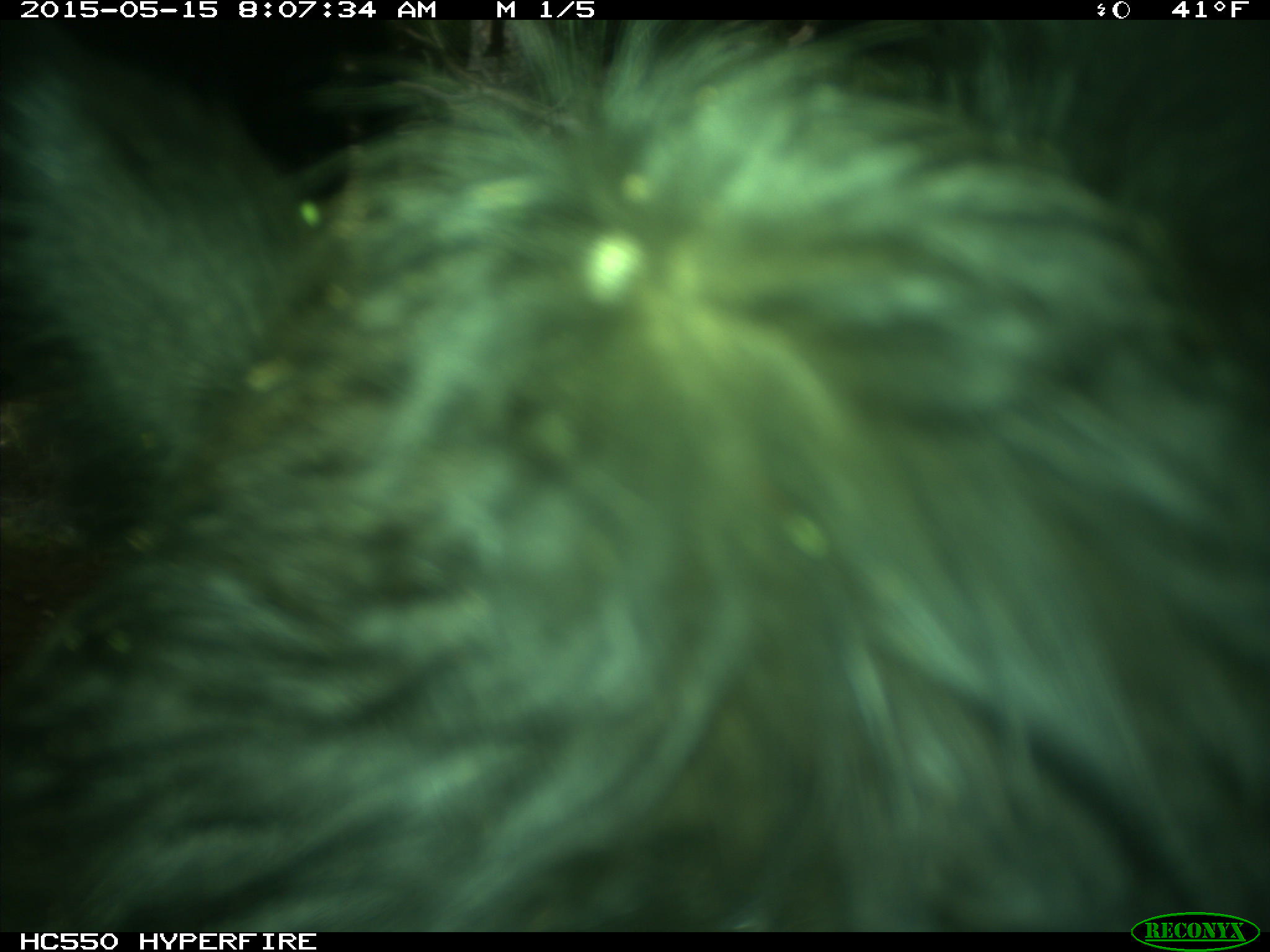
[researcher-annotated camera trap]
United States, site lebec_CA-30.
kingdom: Animalia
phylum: Chordata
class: Mammalia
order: Artiodactyla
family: Bovidae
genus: Bos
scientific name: Bos taurus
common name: domestic cow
Bos taurus (domestic cow).